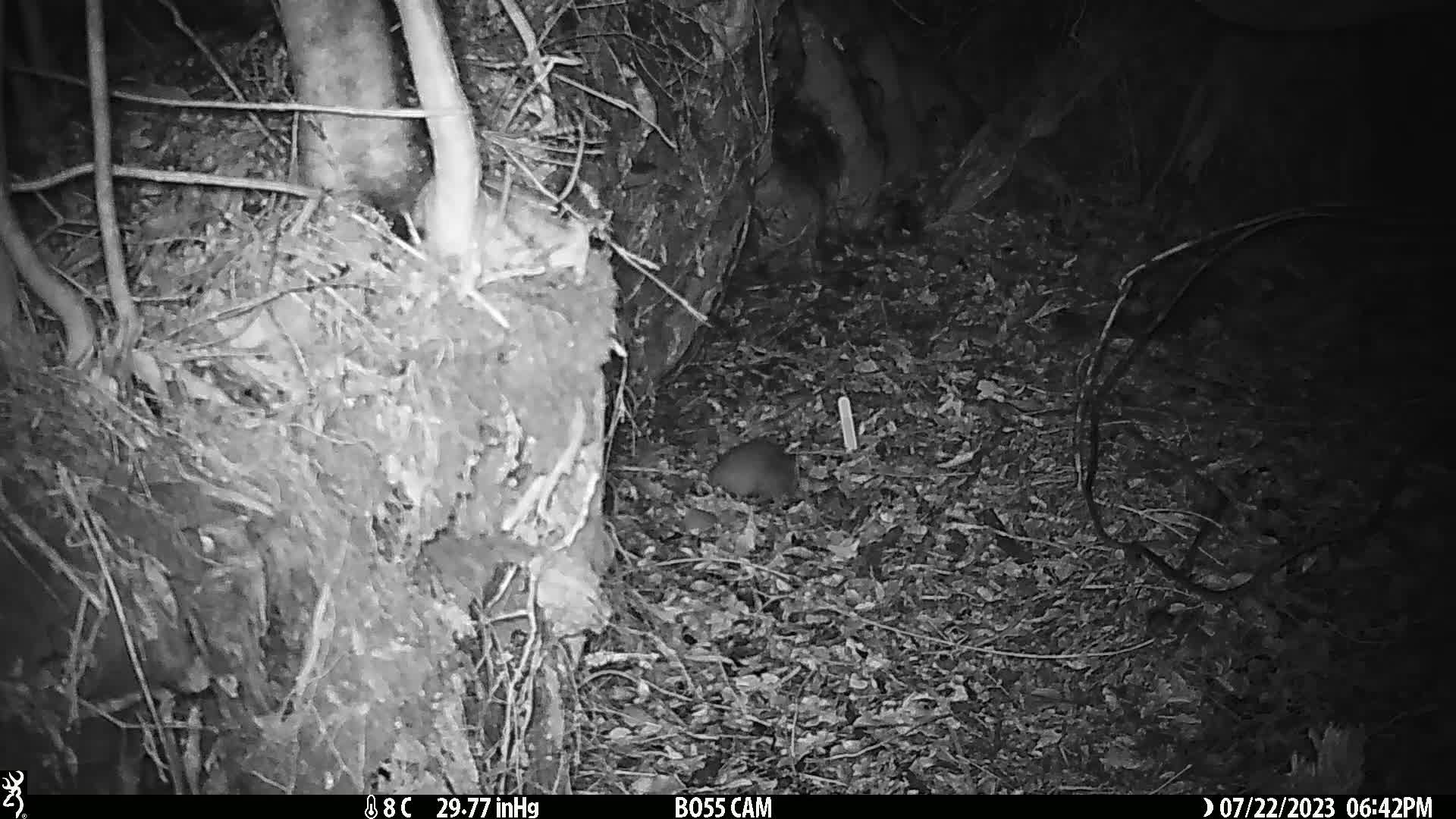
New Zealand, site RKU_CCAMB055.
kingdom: Animalia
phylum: Chordata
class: Mammalia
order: Rodentia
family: Muridae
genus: Rattus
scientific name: Rattus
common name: rat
Rat (Rattus).